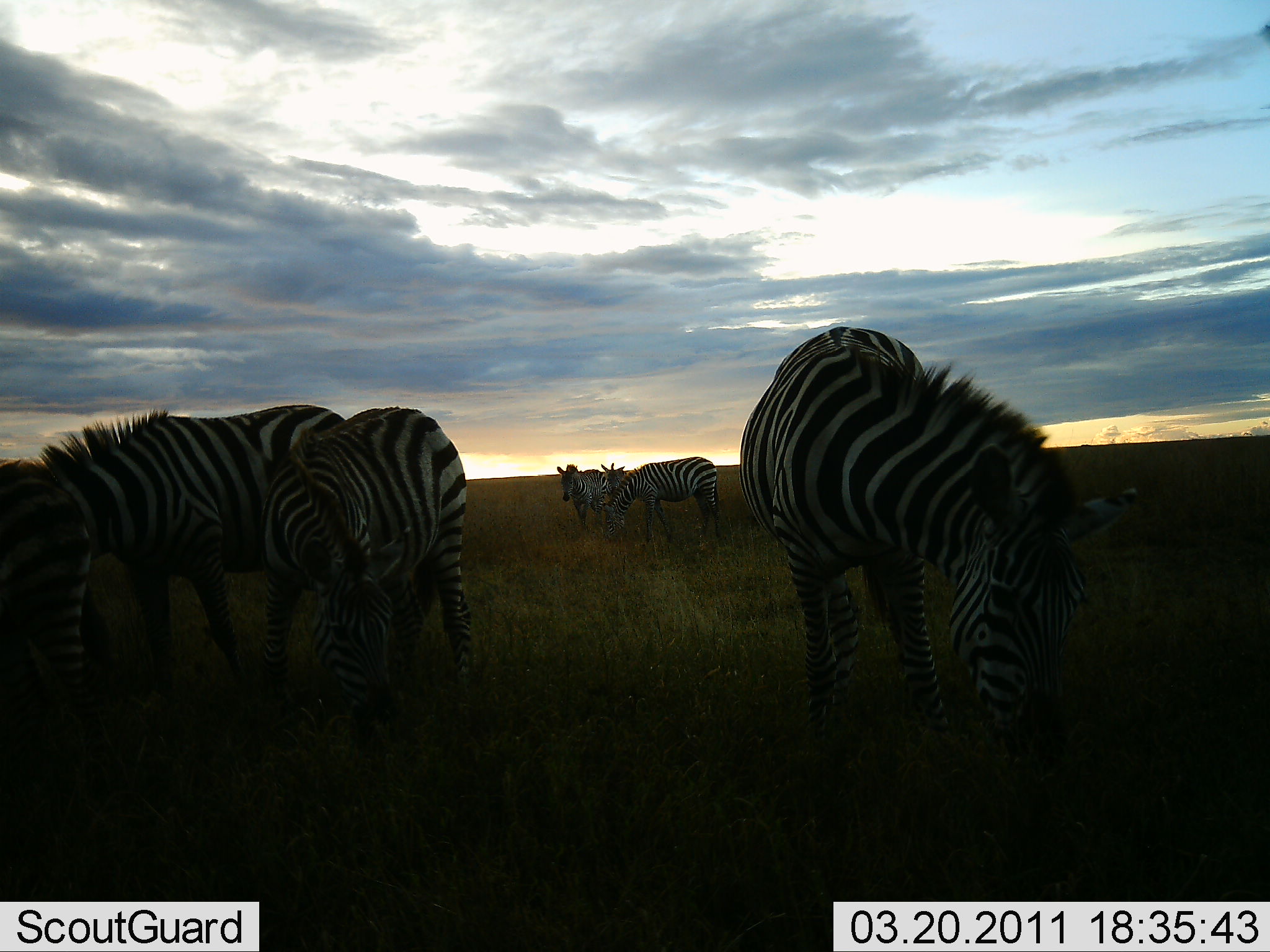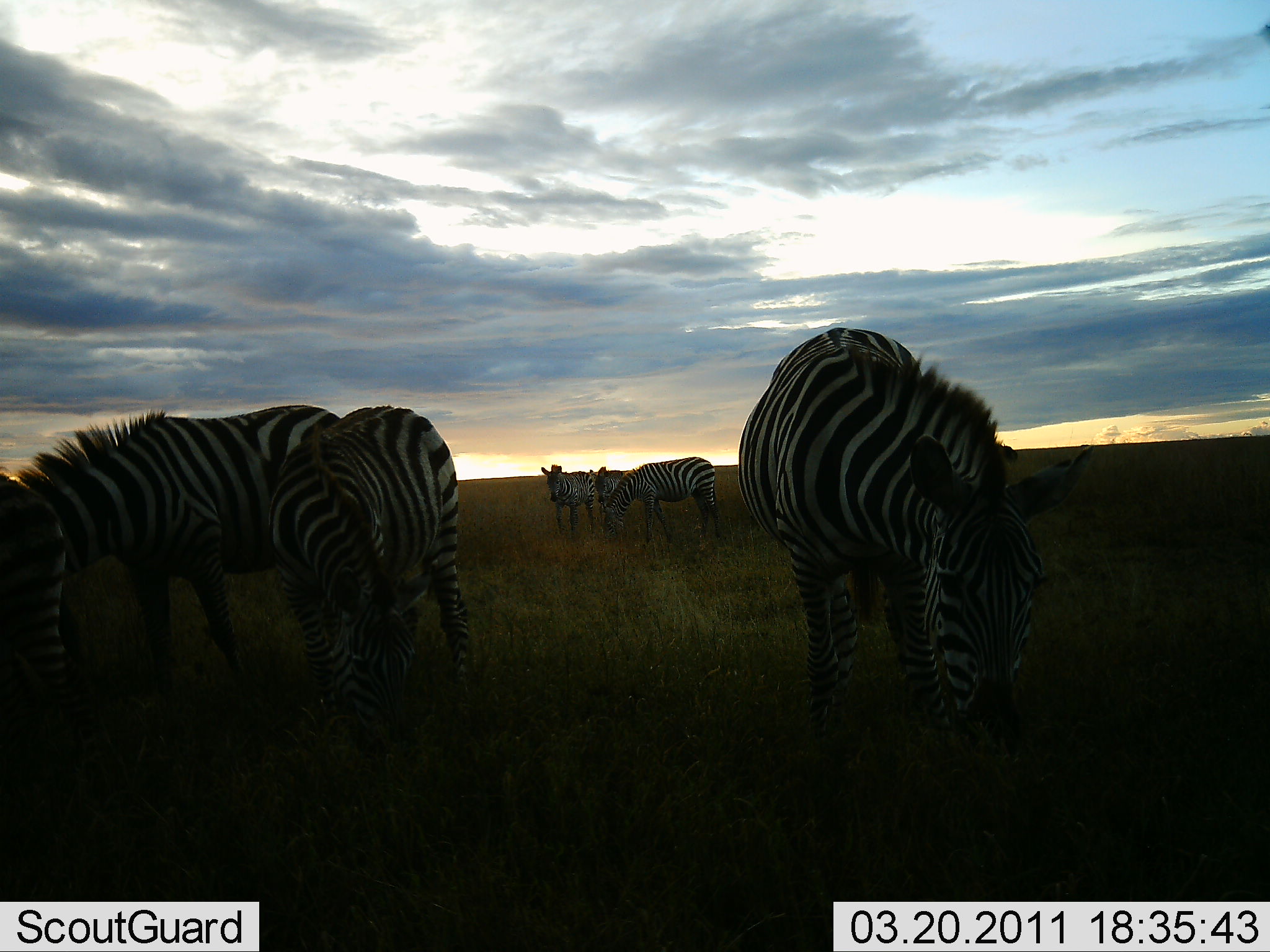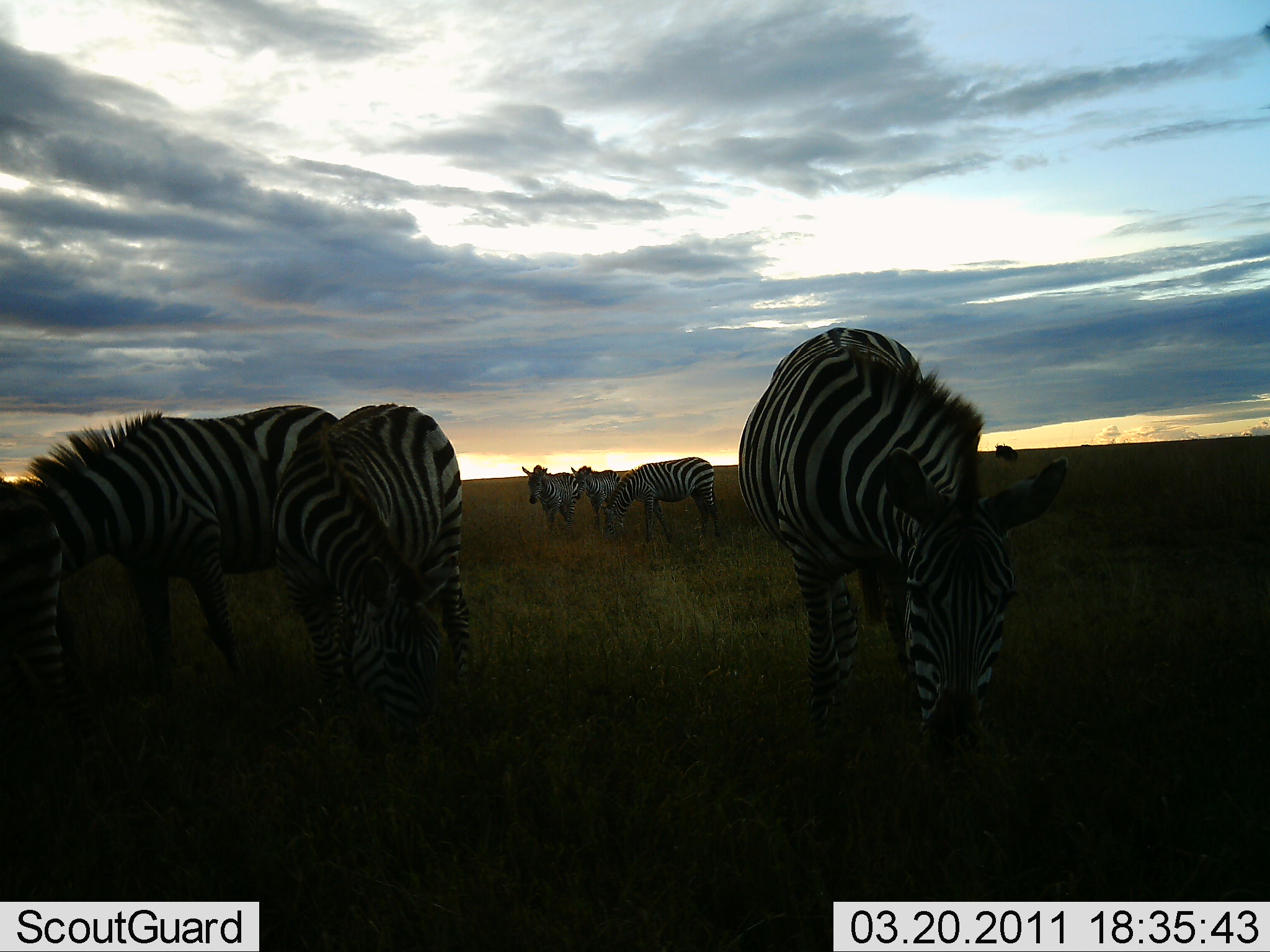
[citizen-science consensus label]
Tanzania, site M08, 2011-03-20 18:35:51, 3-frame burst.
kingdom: Animalia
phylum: Chordata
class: Mammalia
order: Perissodactyla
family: Equidae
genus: Equus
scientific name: Equus quagga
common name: plains zebra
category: zebra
Zebra (plains zebra) (Equus quagga), count 6. Behavior (volunteer vote fractions): standing 70%, resting 0%, moving 20%, interacting 0%. Young present (vote fraction): 0%. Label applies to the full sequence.